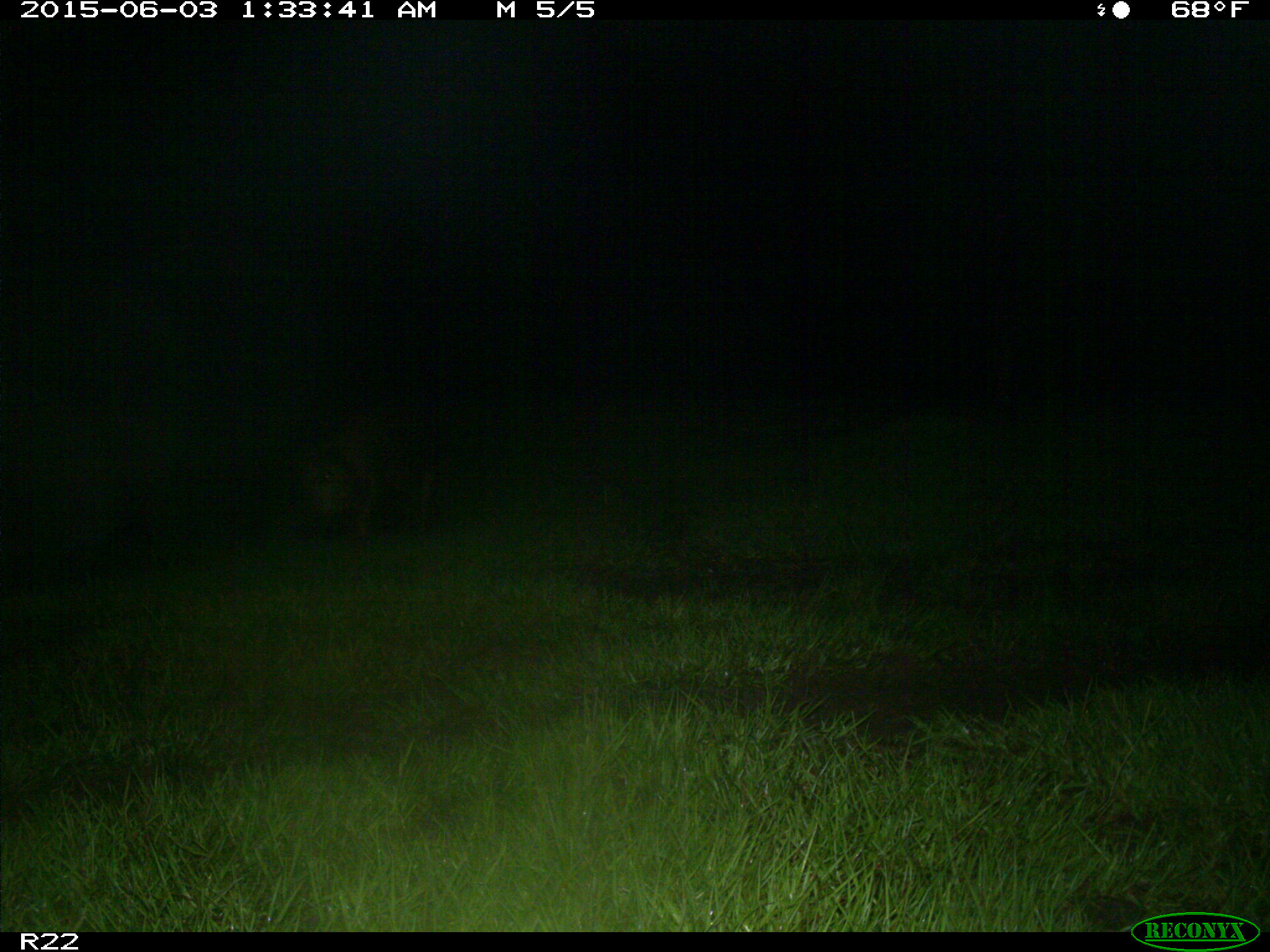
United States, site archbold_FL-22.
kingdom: Animalia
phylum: Chordata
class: Mammalia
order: Artiodactyla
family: Bovidae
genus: Bos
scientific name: Bos taurus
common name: domestic cow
Bos taurus (domestic cow).